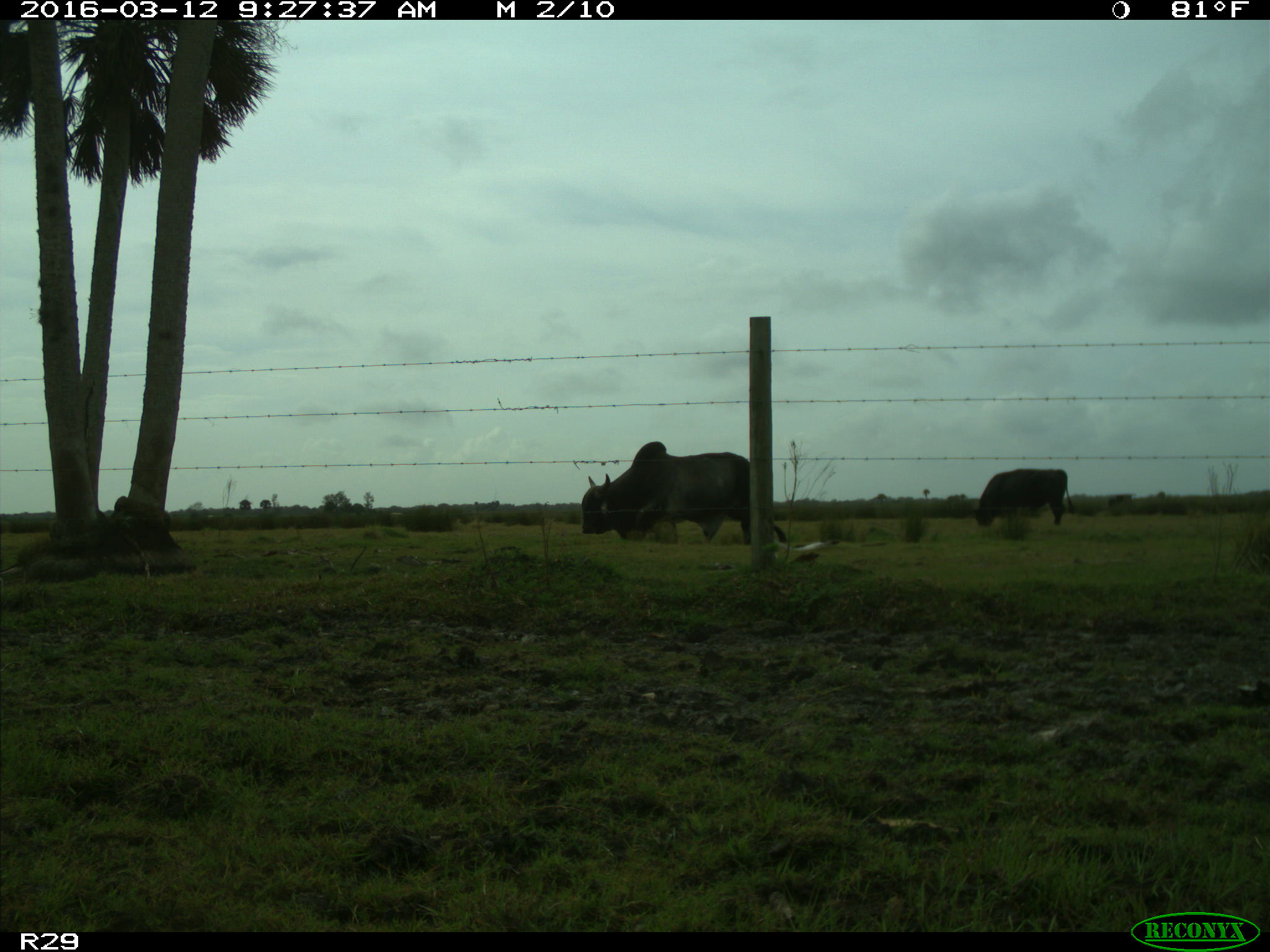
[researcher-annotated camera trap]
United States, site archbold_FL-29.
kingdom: Animalia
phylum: Chordata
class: Mammalia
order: Artiodactyla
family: Bovidae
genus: Bos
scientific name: Bos taurus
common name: domestic cow